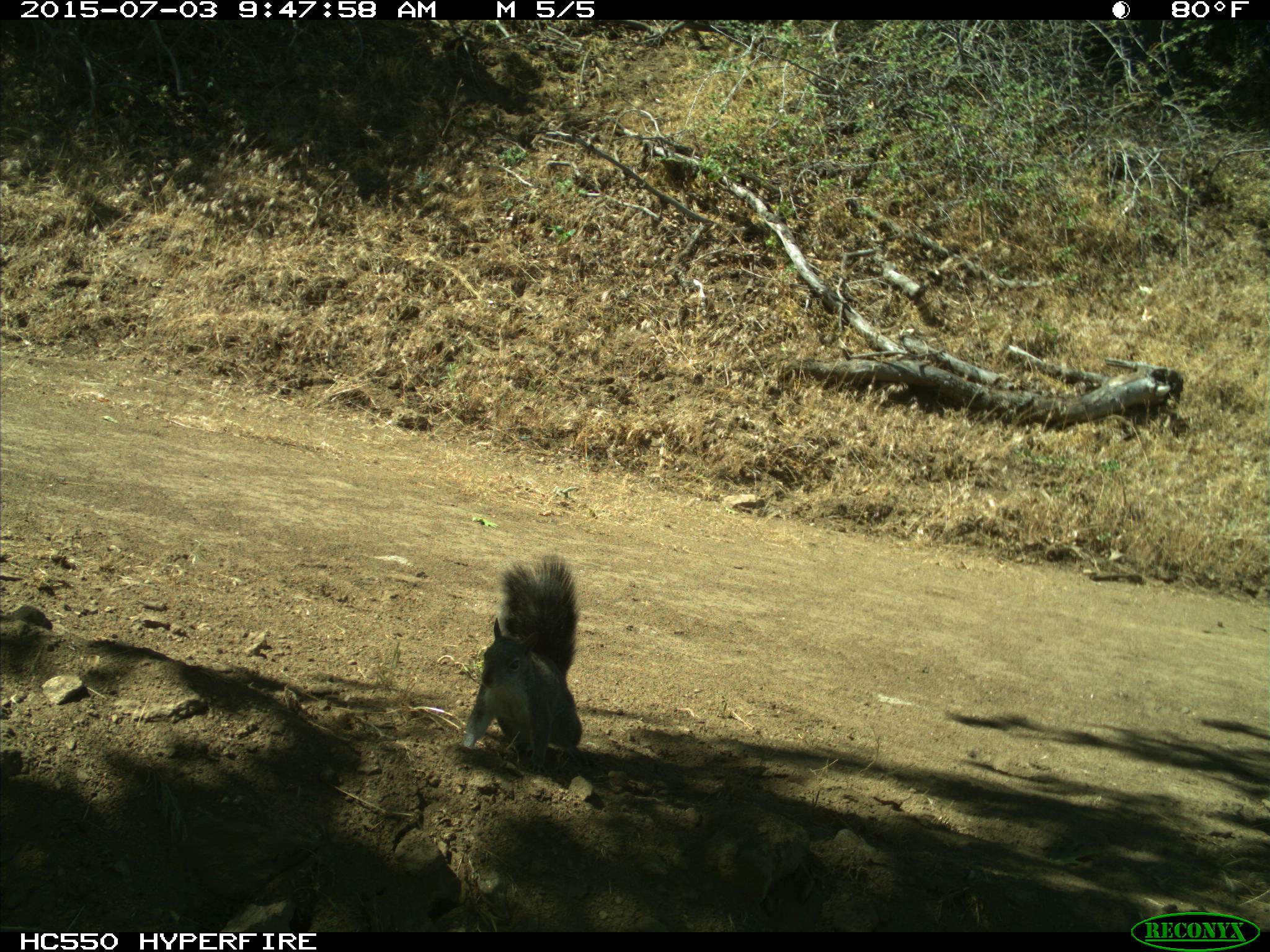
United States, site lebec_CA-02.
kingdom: Animalia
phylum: Chordata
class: Mammalia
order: Rodentia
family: Sciuridae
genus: Sciurus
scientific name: Sciurus carolinensis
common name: eastern gray squirrel